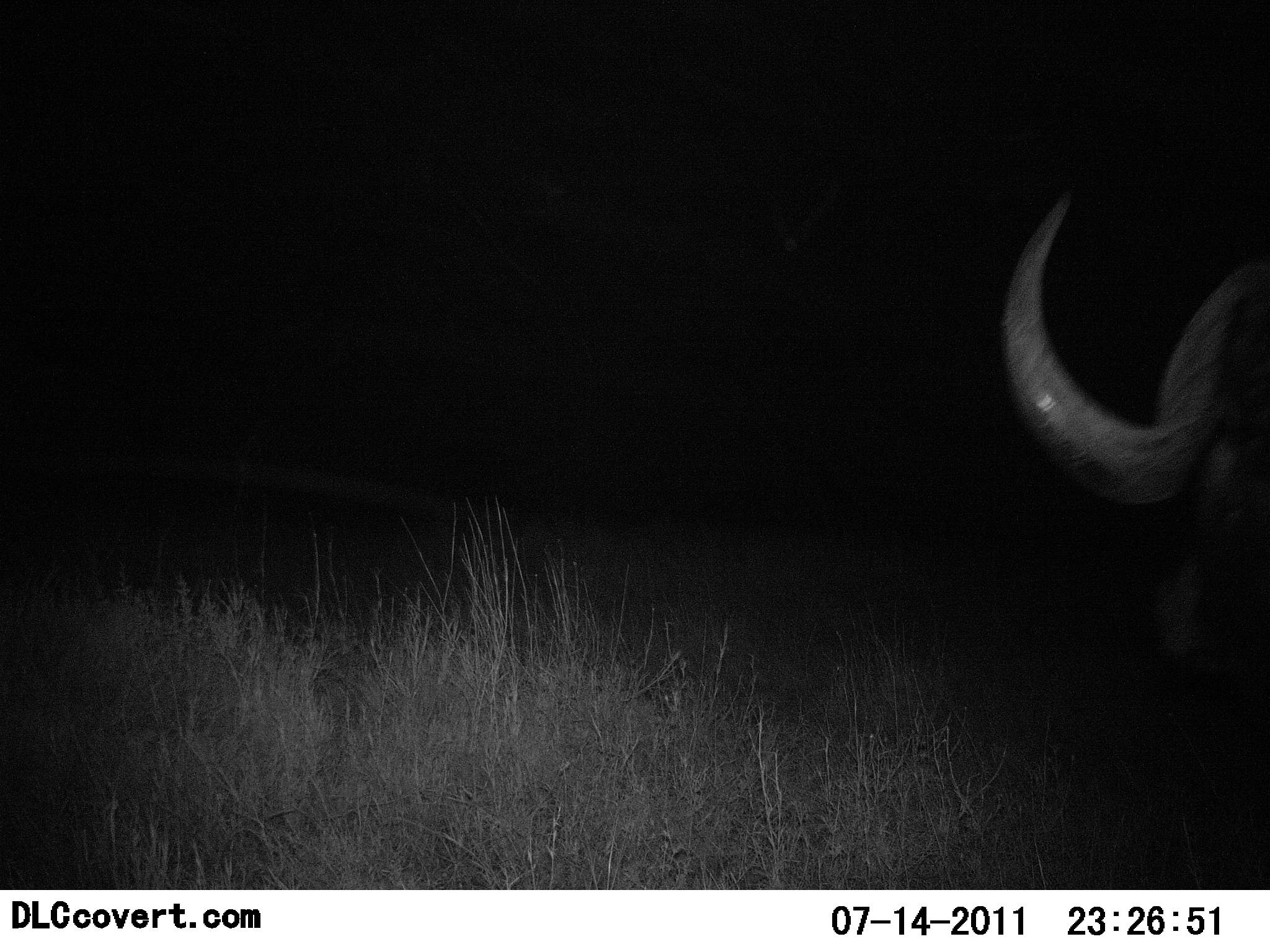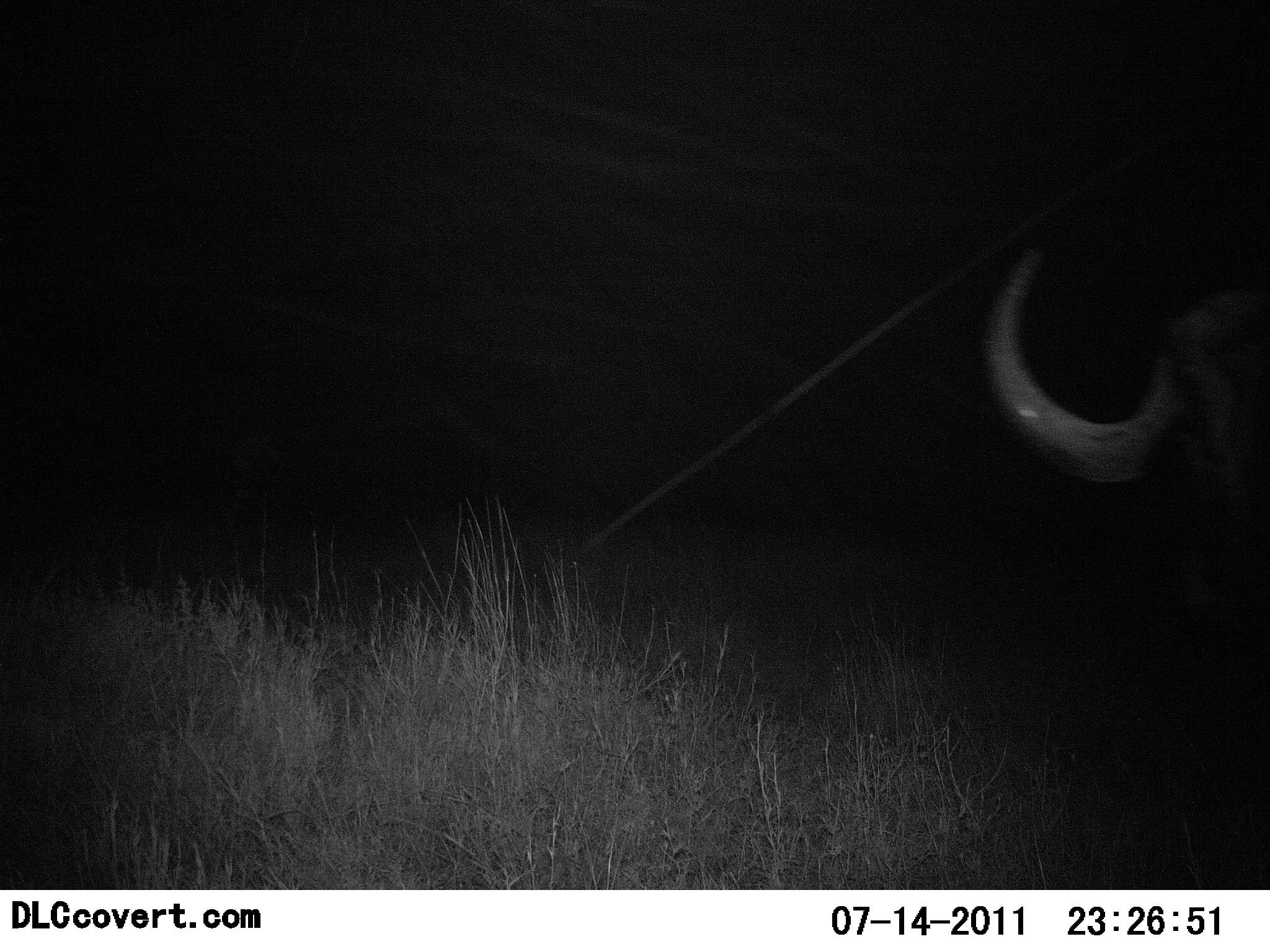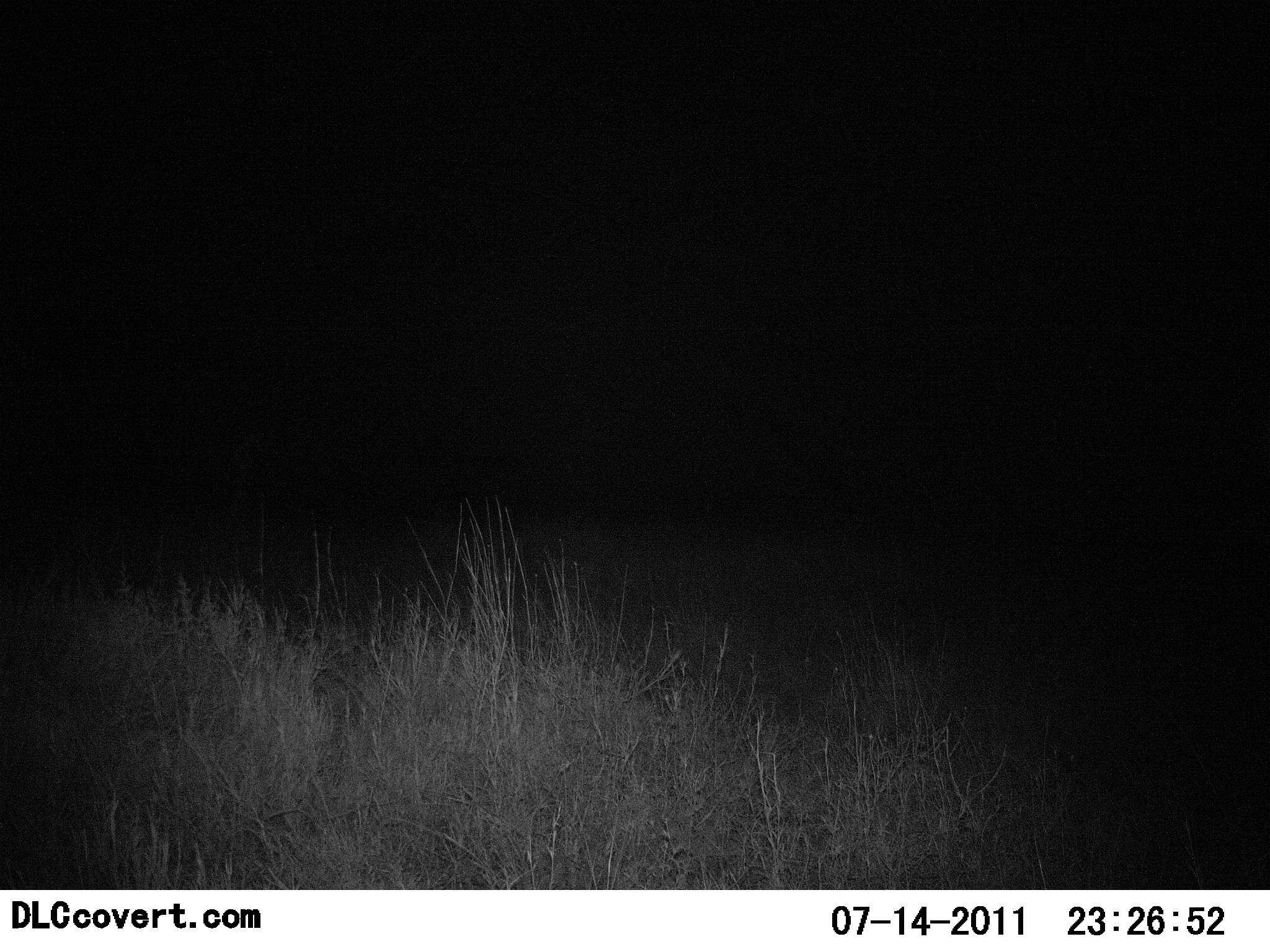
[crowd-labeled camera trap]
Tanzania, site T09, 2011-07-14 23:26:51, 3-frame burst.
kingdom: Animalia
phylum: Chordata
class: Mammalia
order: Artiodactyla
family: Bovidae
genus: Syncerus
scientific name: Syncerus caffer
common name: cape buffalo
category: buffalo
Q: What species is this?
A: Buffalo (cape buffalo) (Syncerus caffer).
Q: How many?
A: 1.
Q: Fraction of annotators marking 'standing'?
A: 11%.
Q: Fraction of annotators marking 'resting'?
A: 0%.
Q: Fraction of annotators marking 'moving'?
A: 89%.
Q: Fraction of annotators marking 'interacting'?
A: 0%.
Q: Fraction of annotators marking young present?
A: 0%.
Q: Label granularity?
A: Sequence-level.